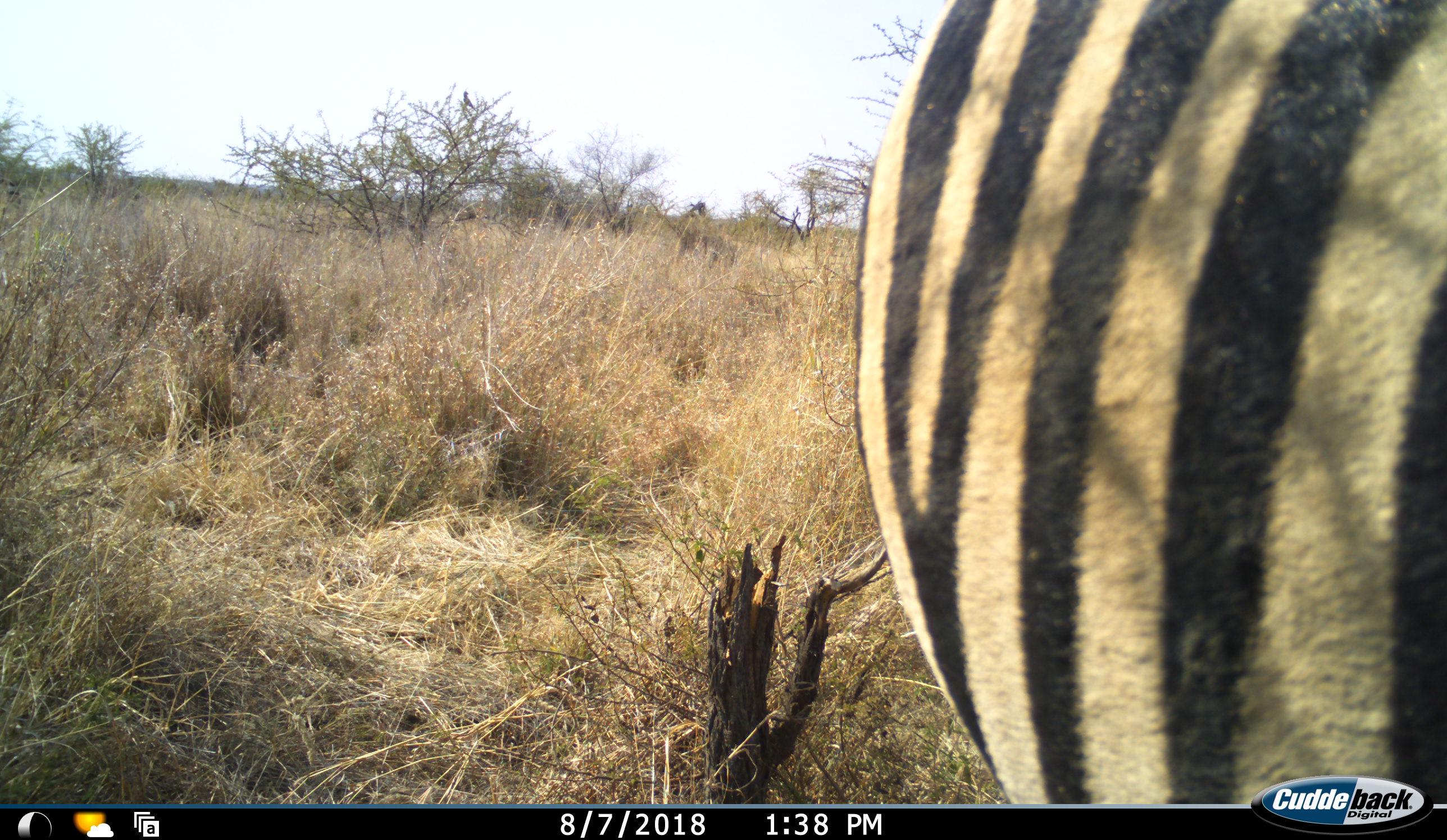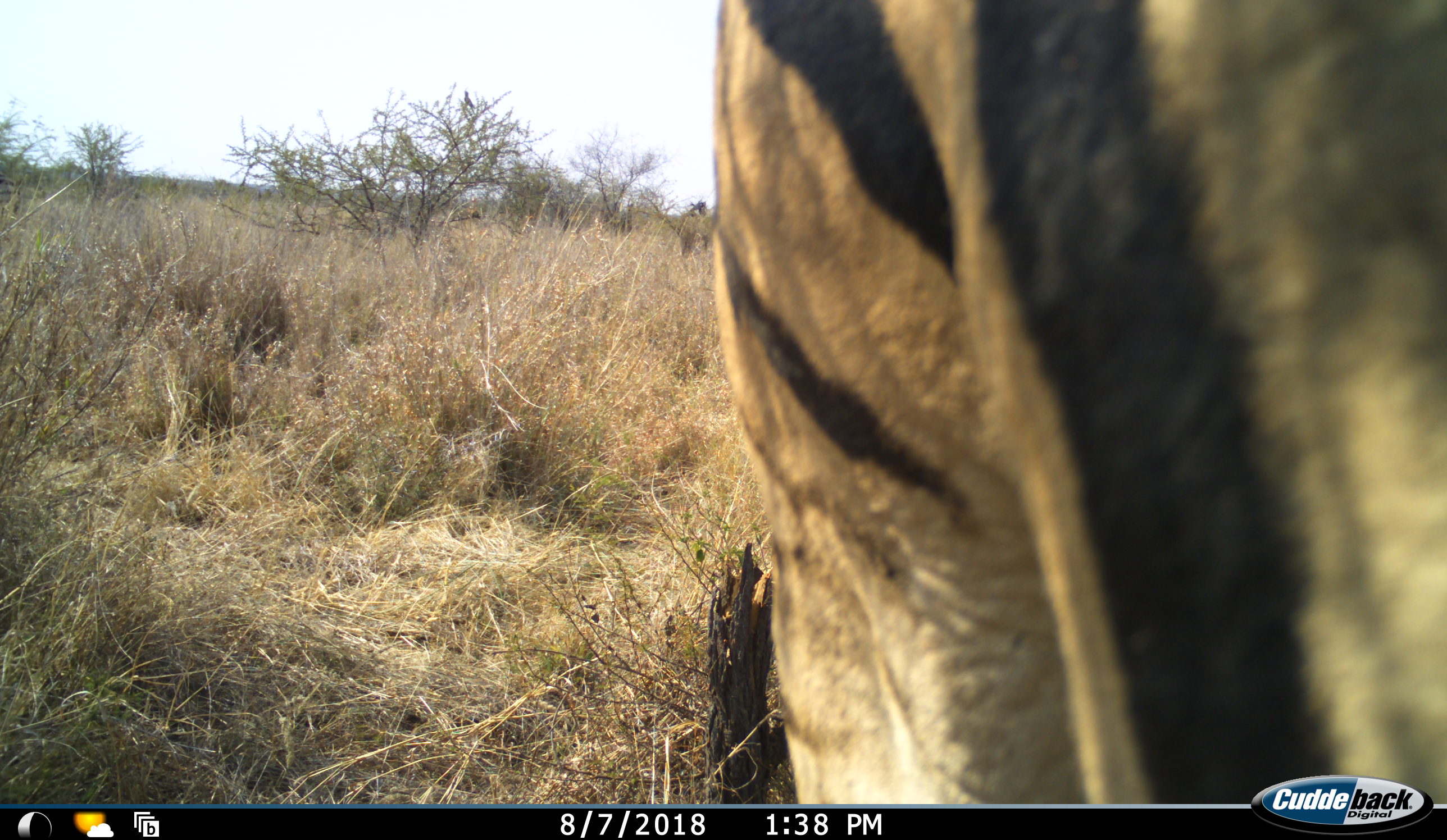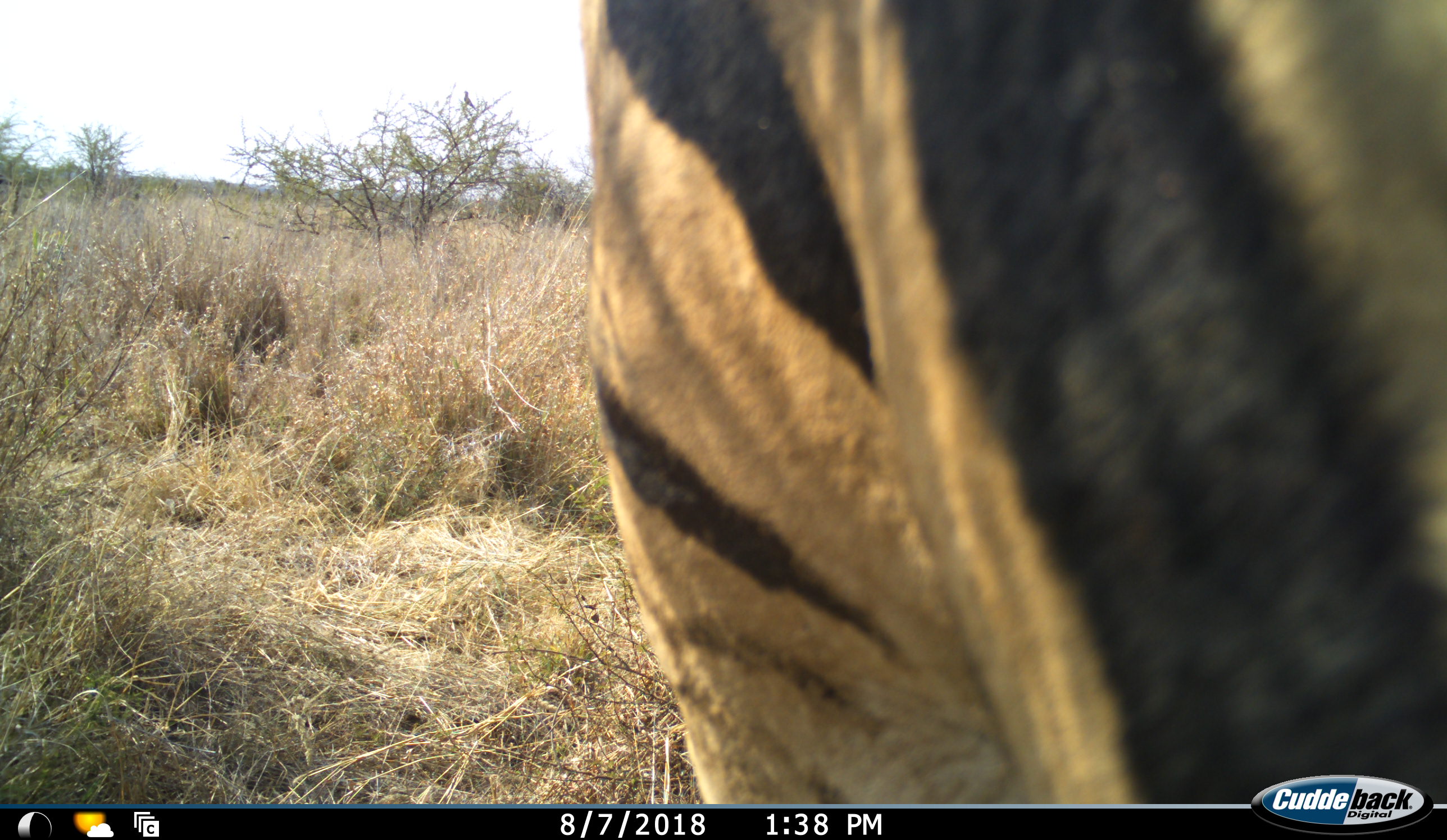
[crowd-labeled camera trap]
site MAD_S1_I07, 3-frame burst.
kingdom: Animalia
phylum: Chordata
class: Mammalia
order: Perissodactyla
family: Equidae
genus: Equus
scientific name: Equus quagga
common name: plains zebra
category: zebraplains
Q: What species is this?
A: Zebraplains (plains zebra) (Equus quagga).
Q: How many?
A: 1.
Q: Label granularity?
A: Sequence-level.